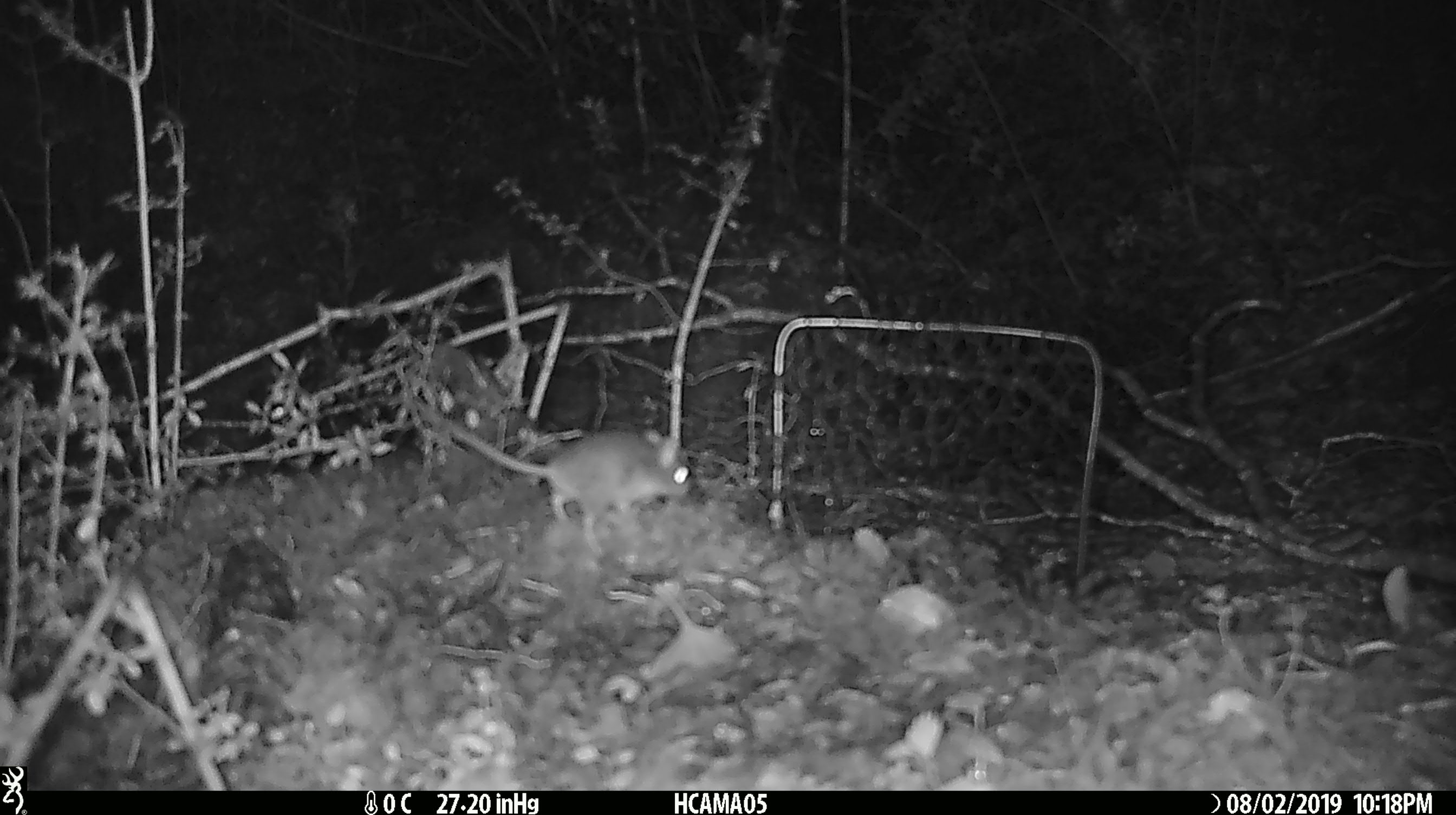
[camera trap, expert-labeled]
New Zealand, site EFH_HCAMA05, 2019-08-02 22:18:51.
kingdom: Animalia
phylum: Chordata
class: Mammalia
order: Rodentia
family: Muridae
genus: Mus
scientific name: Mus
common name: mouse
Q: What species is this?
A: Mouse (Mus).